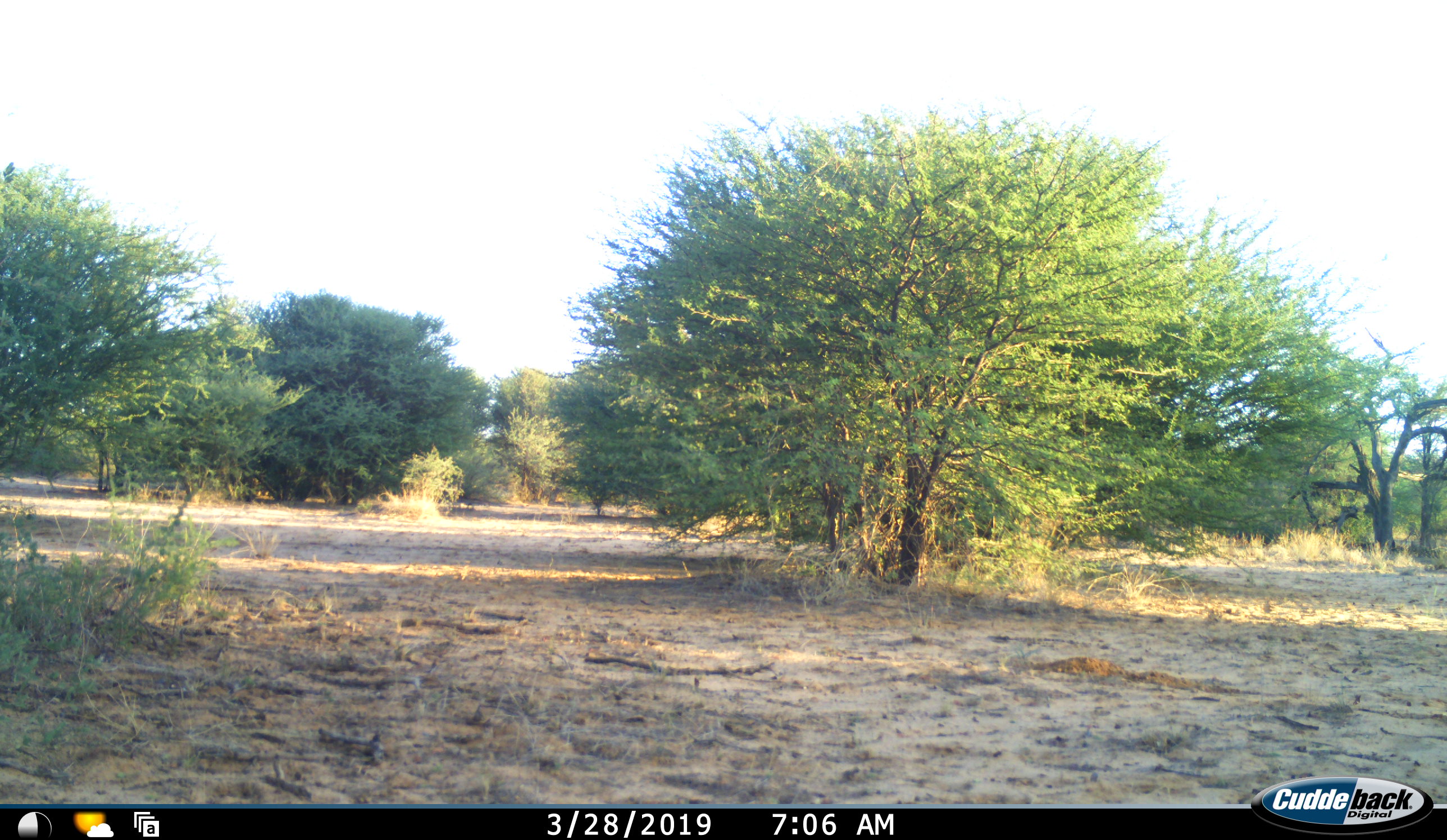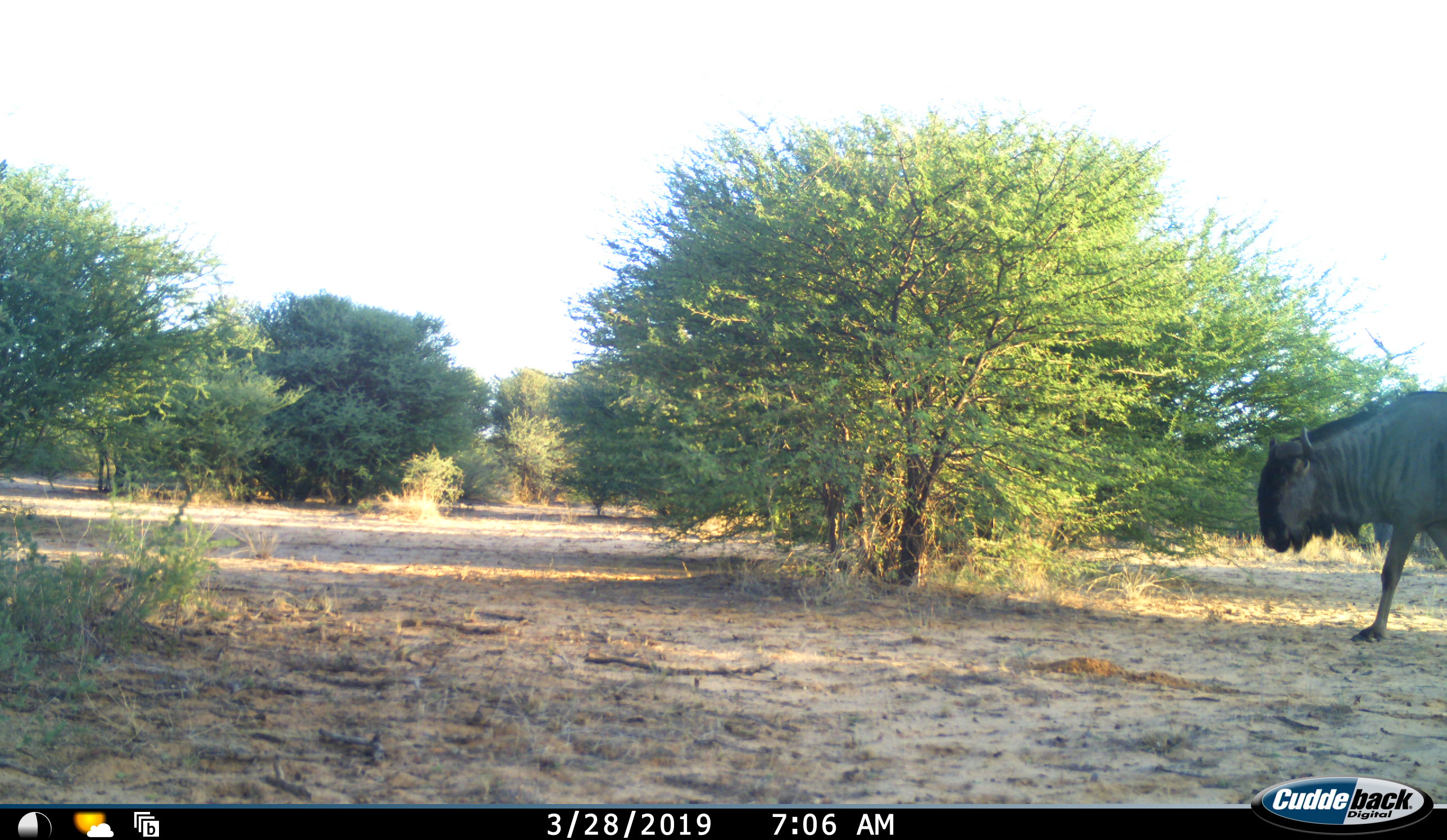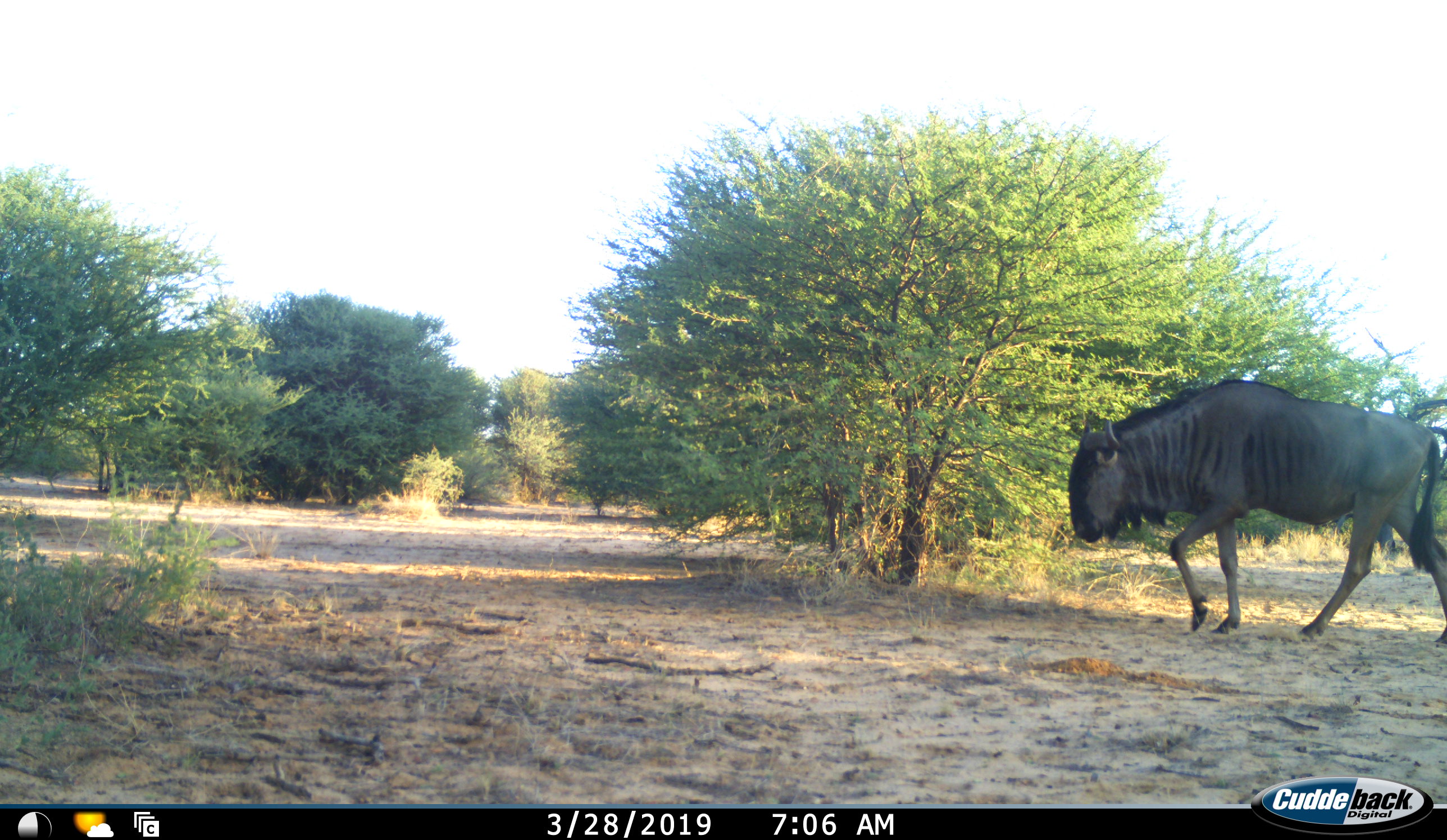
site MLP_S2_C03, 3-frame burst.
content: unidentified animal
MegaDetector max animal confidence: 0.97